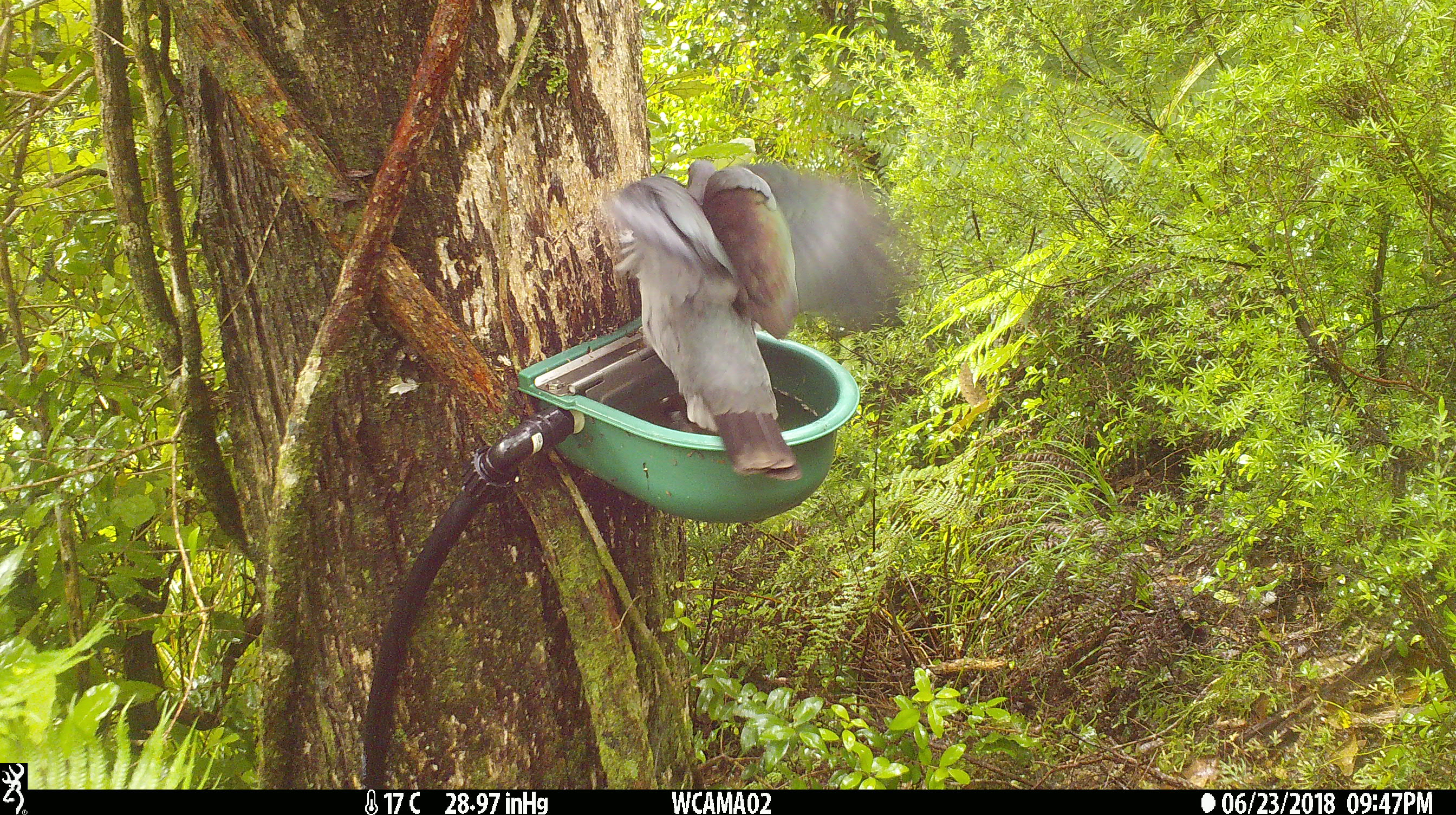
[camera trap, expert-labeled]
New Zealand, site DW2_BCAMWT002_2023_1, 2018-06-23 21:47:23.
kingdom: Animalia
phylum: Chordata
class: Aves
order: Columbiformes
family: Columbidae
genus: Hemiphaga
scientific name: Hemiphaga novaeseelandiae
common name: new zealand pigeon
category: kereru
Kereru (new zealand pigeon) (Hemiphaga novaeseelandiae).